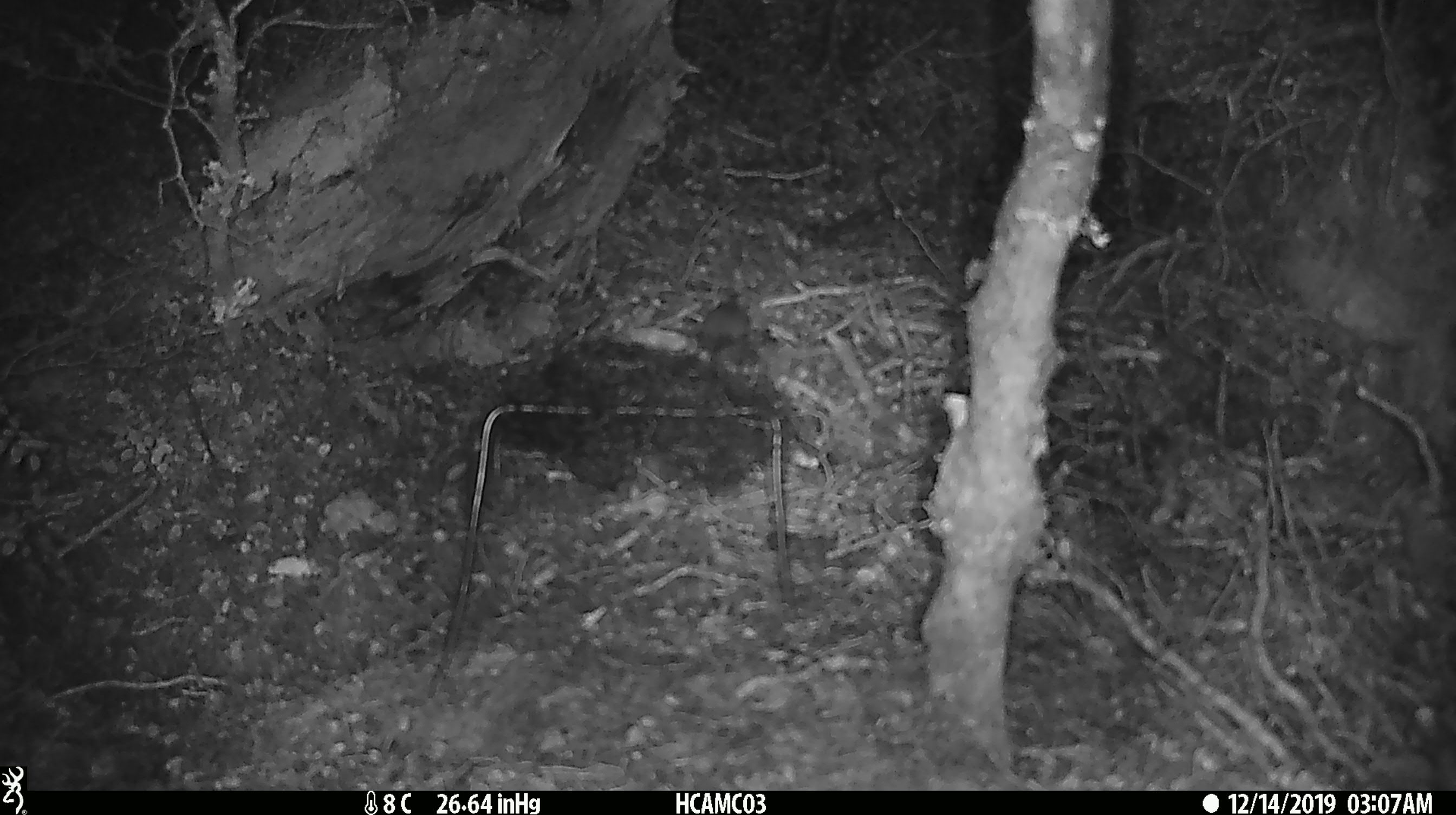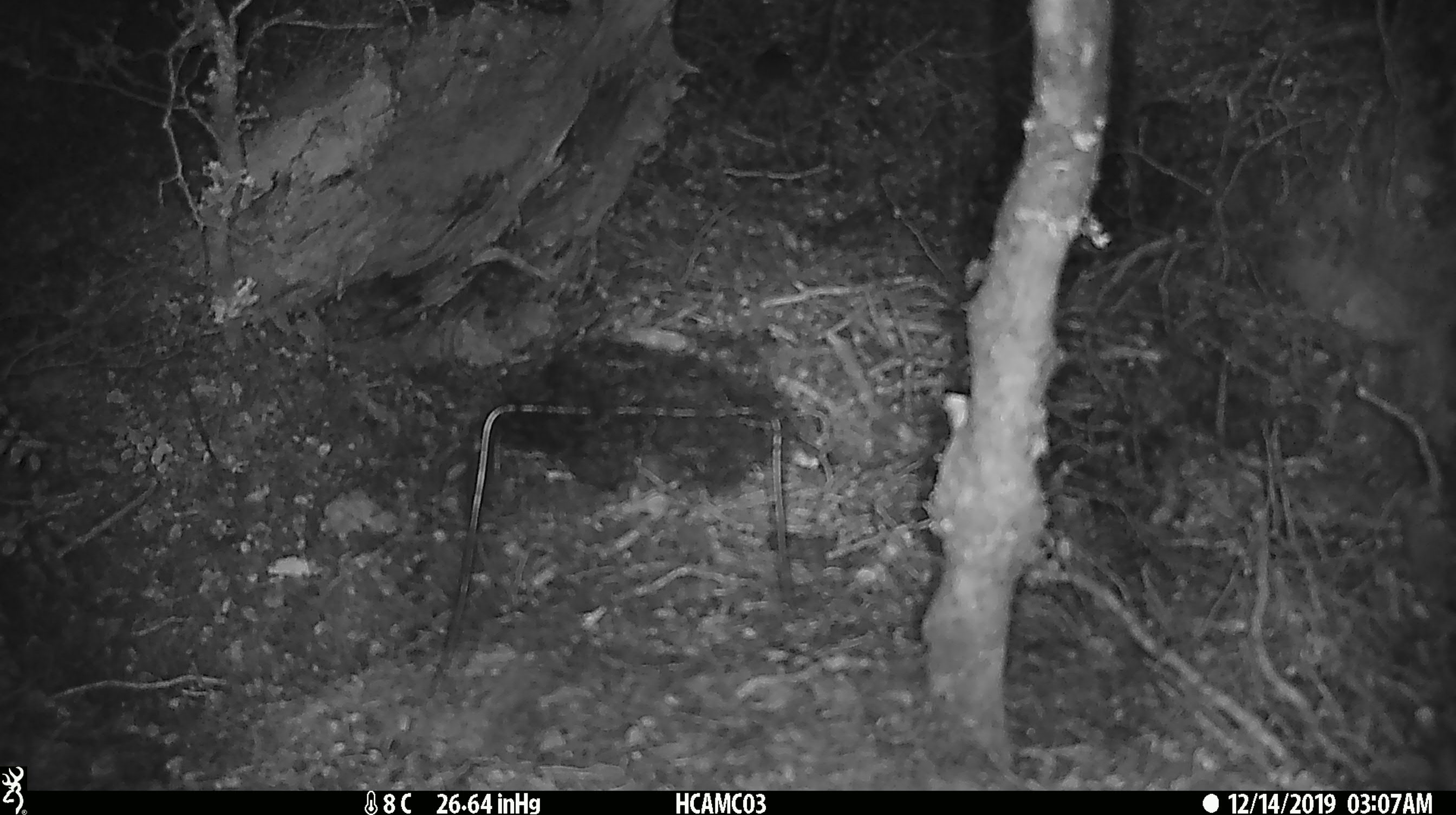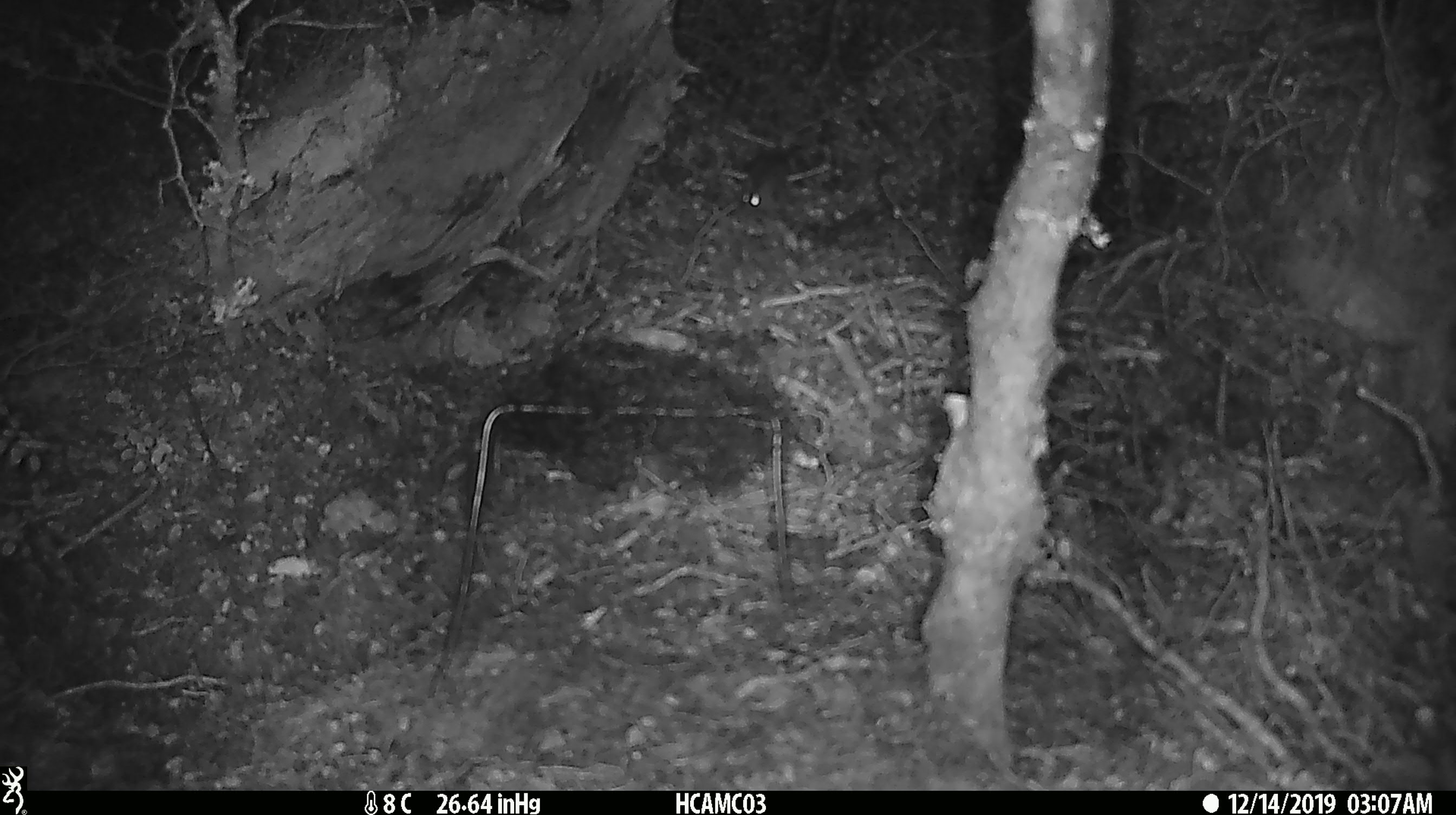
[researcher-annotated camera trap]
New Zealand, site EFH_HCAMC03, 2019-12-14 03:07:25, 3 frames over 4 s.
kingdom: Animalia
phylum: Chordata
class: Mammalia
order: Rodentia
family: Muridae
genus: Mus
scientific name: Mus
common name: mouse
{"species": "mouse (Mus)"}